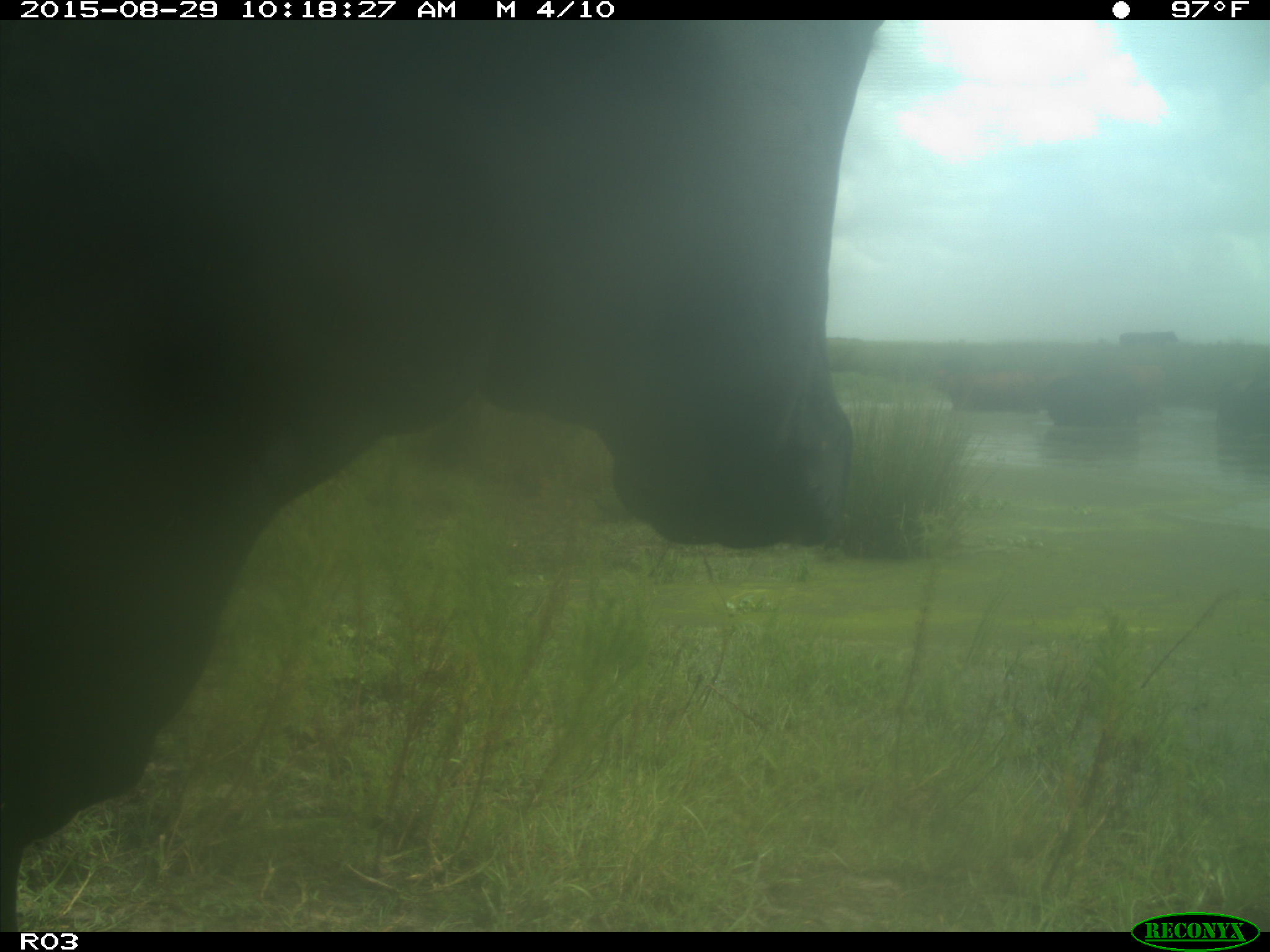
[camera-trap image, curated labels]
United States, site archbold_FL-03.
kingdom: Animalia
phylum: Chordata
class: Mammalia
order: Artiodactyla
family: Bovidae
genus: Bos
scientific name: Bos taurus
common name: domestic cow